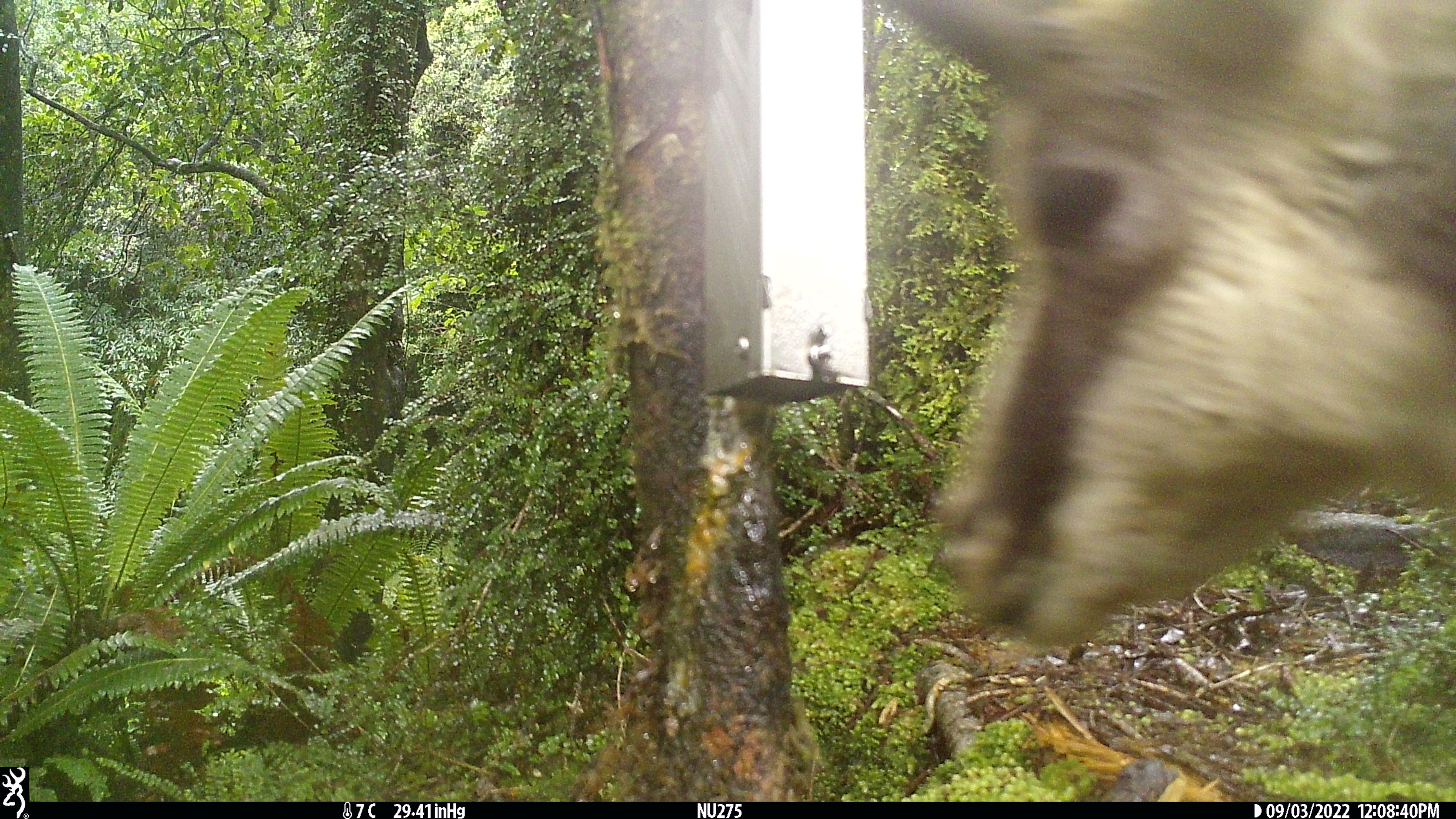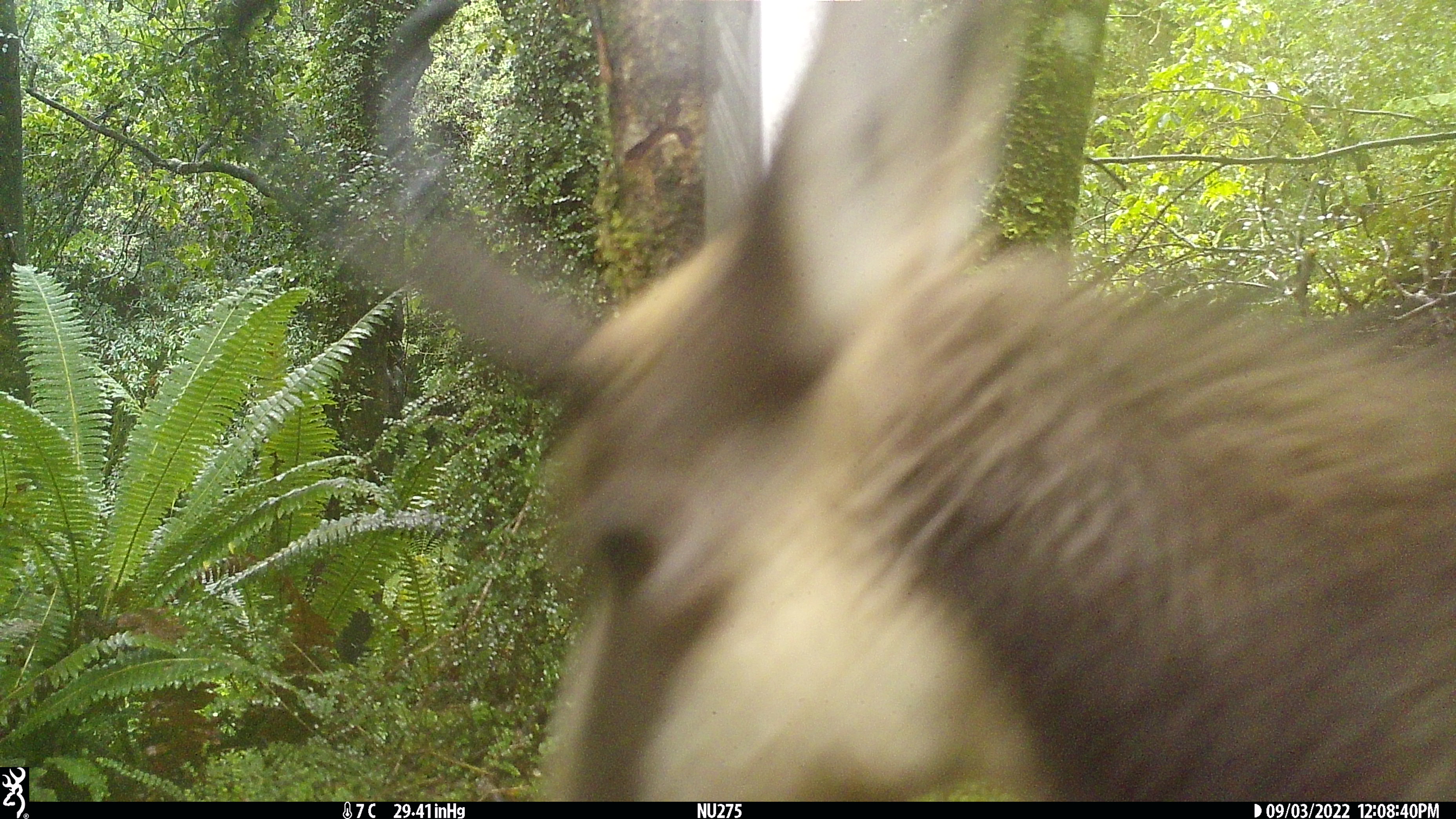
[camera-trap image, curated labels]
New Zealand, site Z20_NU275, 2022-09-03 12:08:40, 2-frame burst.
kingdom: Animalia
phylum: Chordata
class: Mammalia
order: Artiodactyla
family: Bovidae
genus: Rupicapra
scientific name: Rupicapra rupicapra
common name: alpine chamois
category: chamois